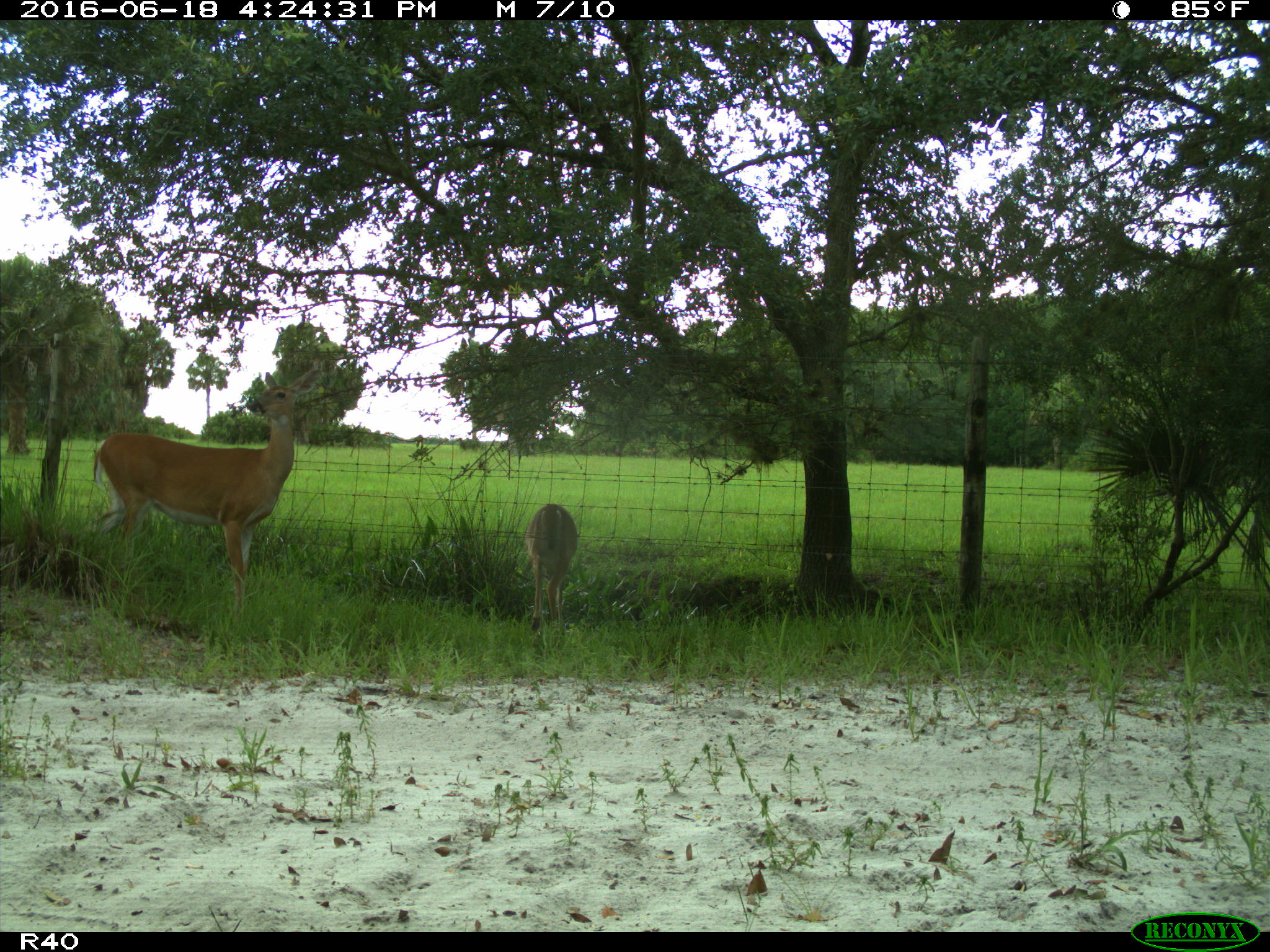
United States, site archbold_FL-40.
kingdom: Animalia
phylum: Chordata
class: Mammalia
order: Artiodactyla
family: Cervidae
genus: Odocoileus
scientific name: Odocoileus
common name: deer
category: unidentified deer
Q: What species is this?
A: Unidentified deer (deer) (Odocoileus).